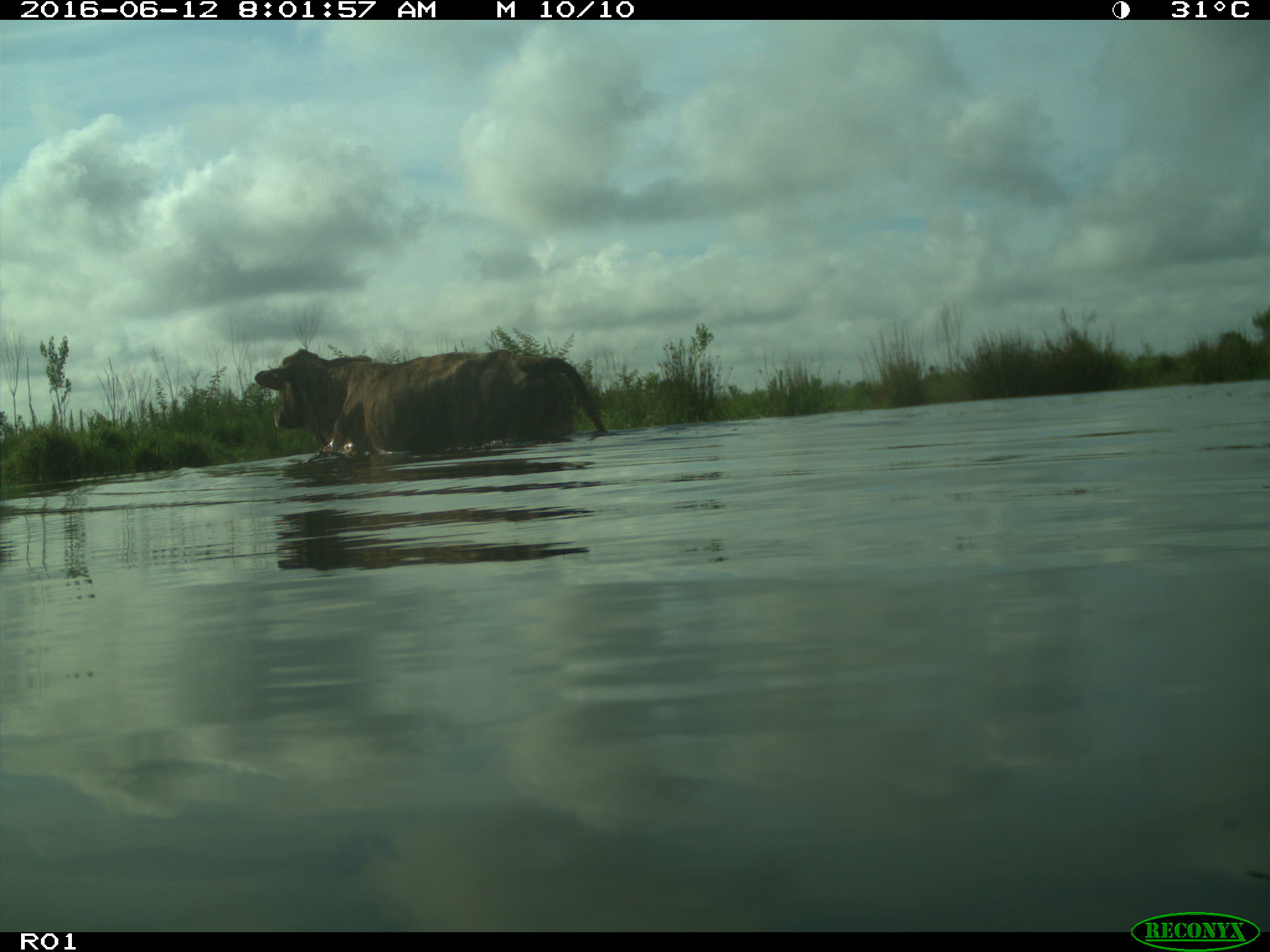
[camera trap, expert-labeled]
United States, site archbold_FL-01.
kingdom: Animalia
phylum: Chordata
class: Mammalia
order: Artiodactyla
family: Bovidae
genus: Bos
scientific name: Bos taurus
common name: domestic cow